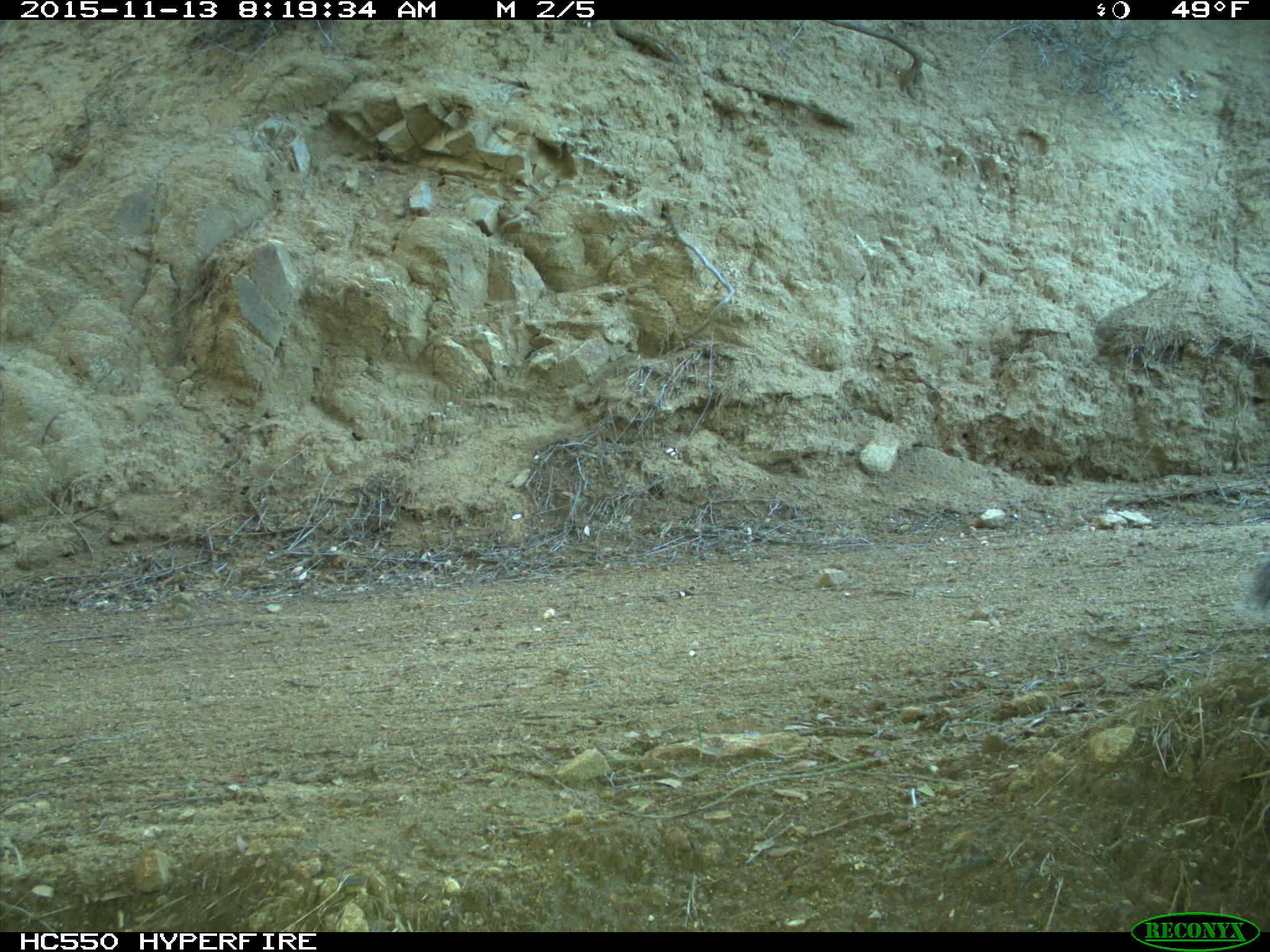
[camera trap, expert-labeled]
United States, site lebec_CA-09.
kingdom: Animalia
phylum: Chordata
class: Mammalia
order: Rodentia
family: Sciuridae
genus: Sciurus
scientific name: Sciurus carolinensis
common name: eastern gray squirrel